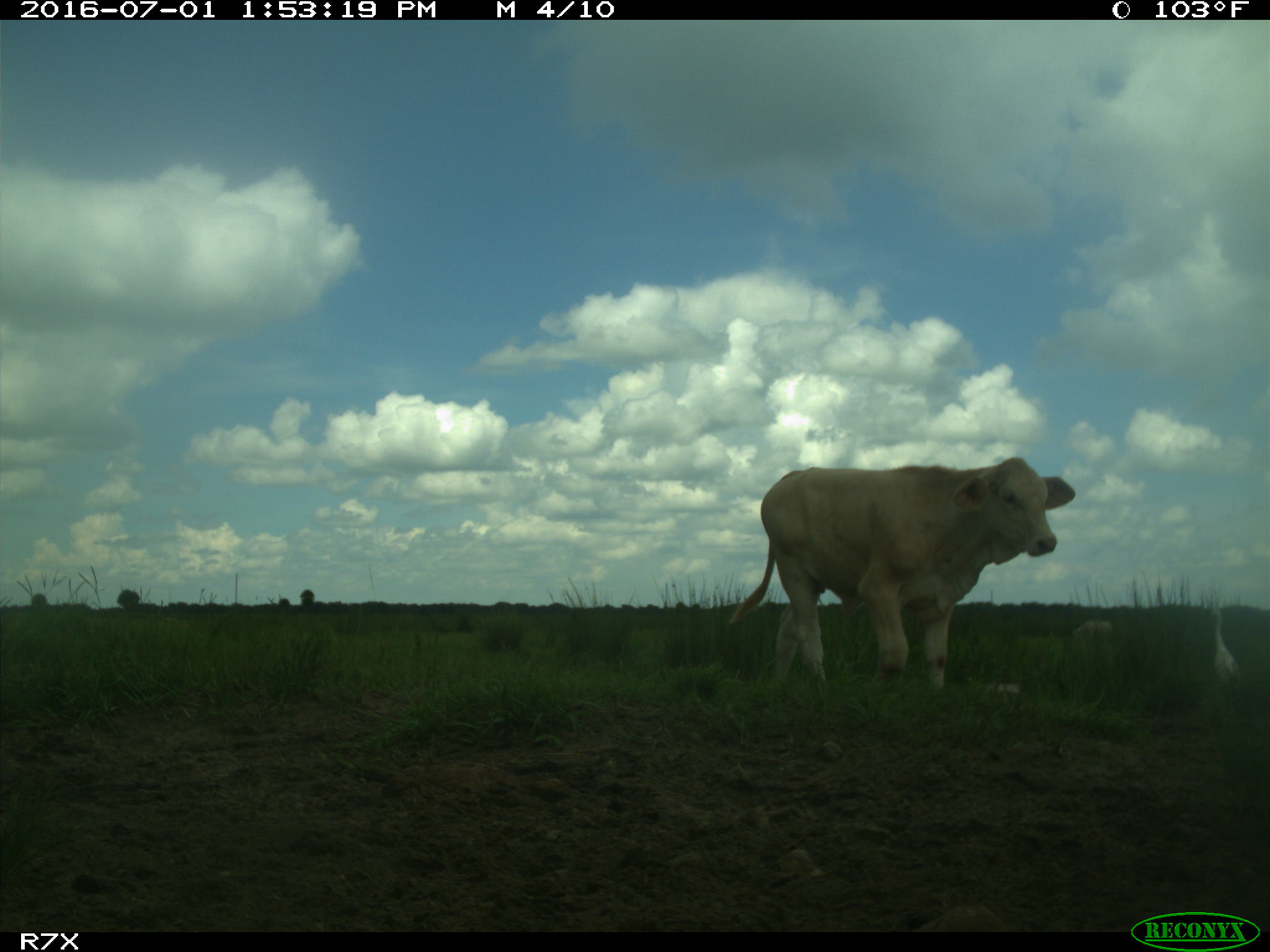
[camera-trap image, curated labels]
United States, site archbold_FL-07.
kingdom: Animalia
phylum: Chordata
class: Mammalia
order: Artiodactyla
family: Bovidae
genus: Bos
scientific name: Bos taurus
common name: domestic cow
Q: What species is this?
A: Bos taurus (domestic cow).